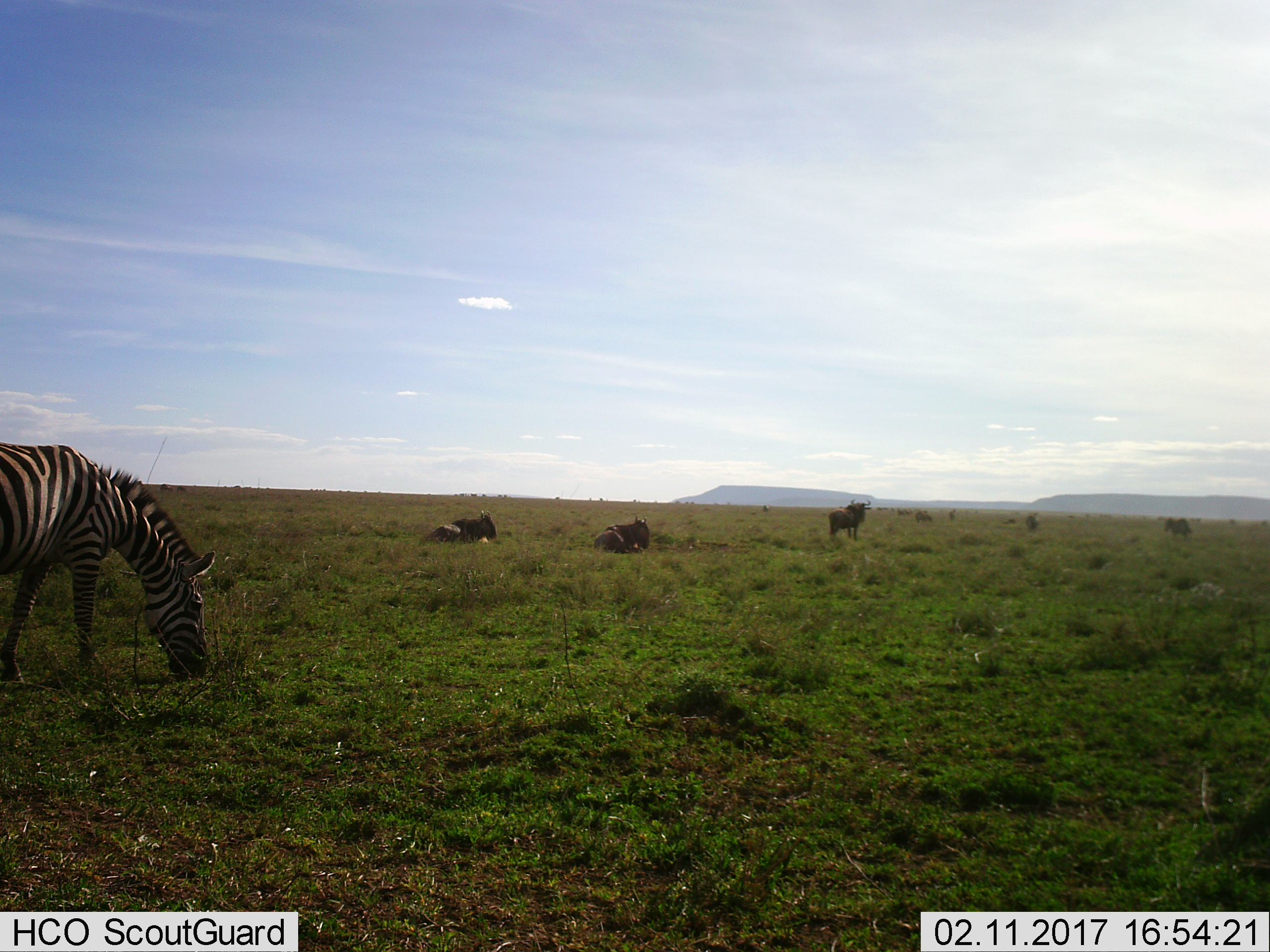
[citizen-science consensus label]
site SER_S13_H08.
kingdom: Animalia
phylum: Chordata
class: Mammalia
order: Artiodactyla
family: Bovidae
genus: Connochaetes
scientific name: Connochaetes taurinus taurinus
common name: blue wildebeest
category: wildebeestblue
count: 11-50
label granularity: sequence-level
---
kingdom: Animalia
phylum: Chordata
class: Mammalia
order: Perissodactyla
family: Equidae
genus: Equus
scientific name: Equus quagga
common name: plains zebra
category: zebraplains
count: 1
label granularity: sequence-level